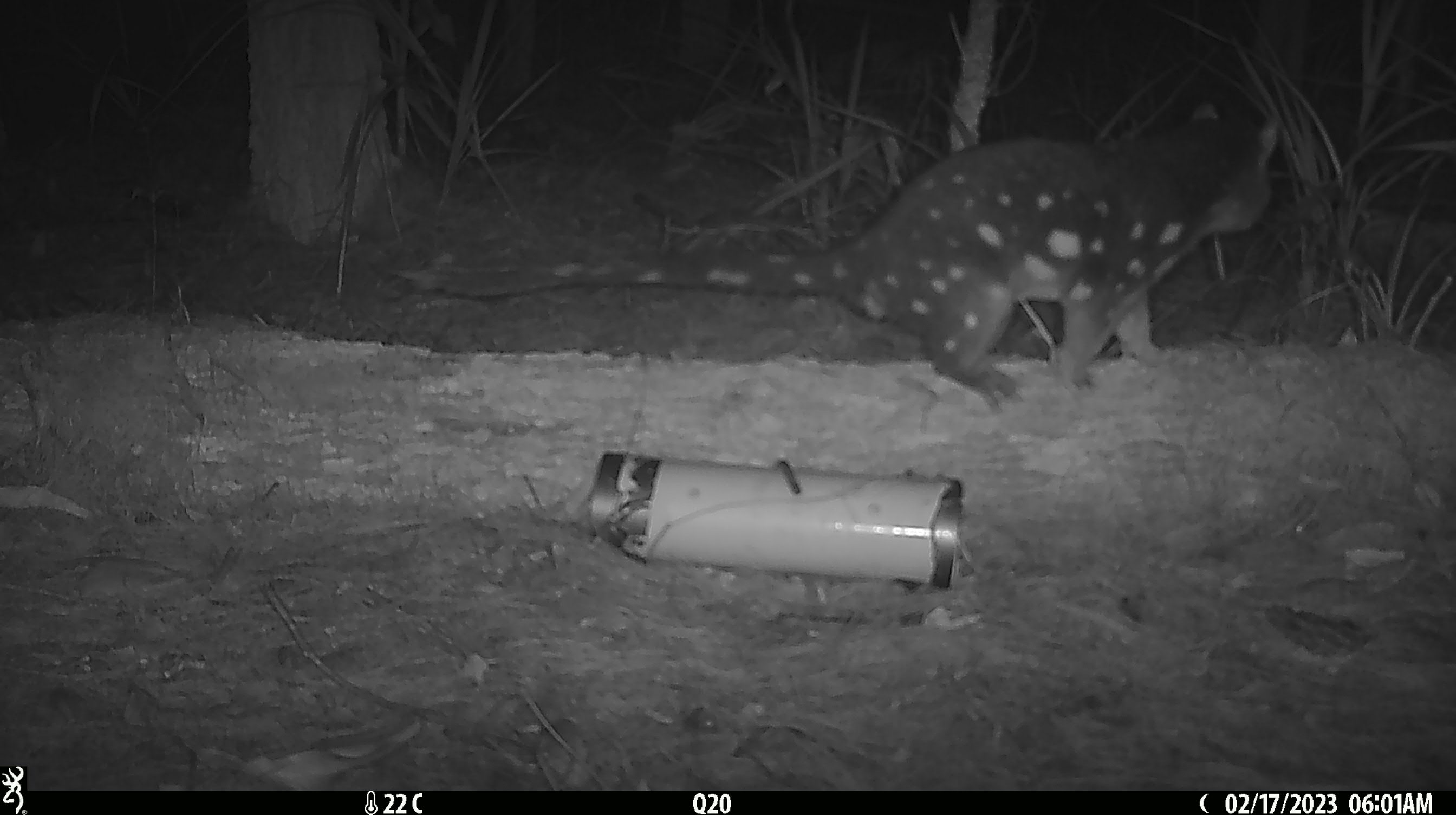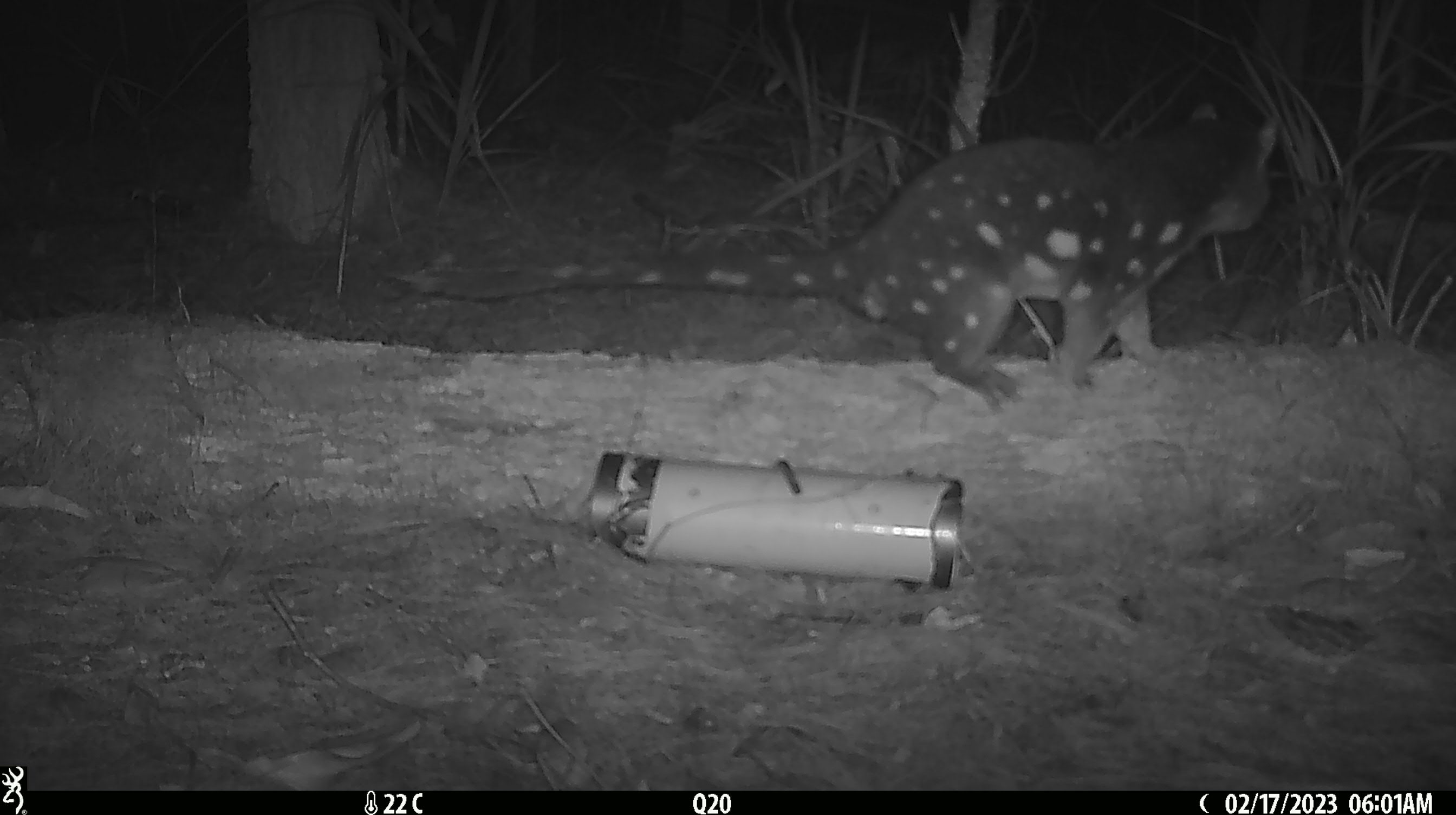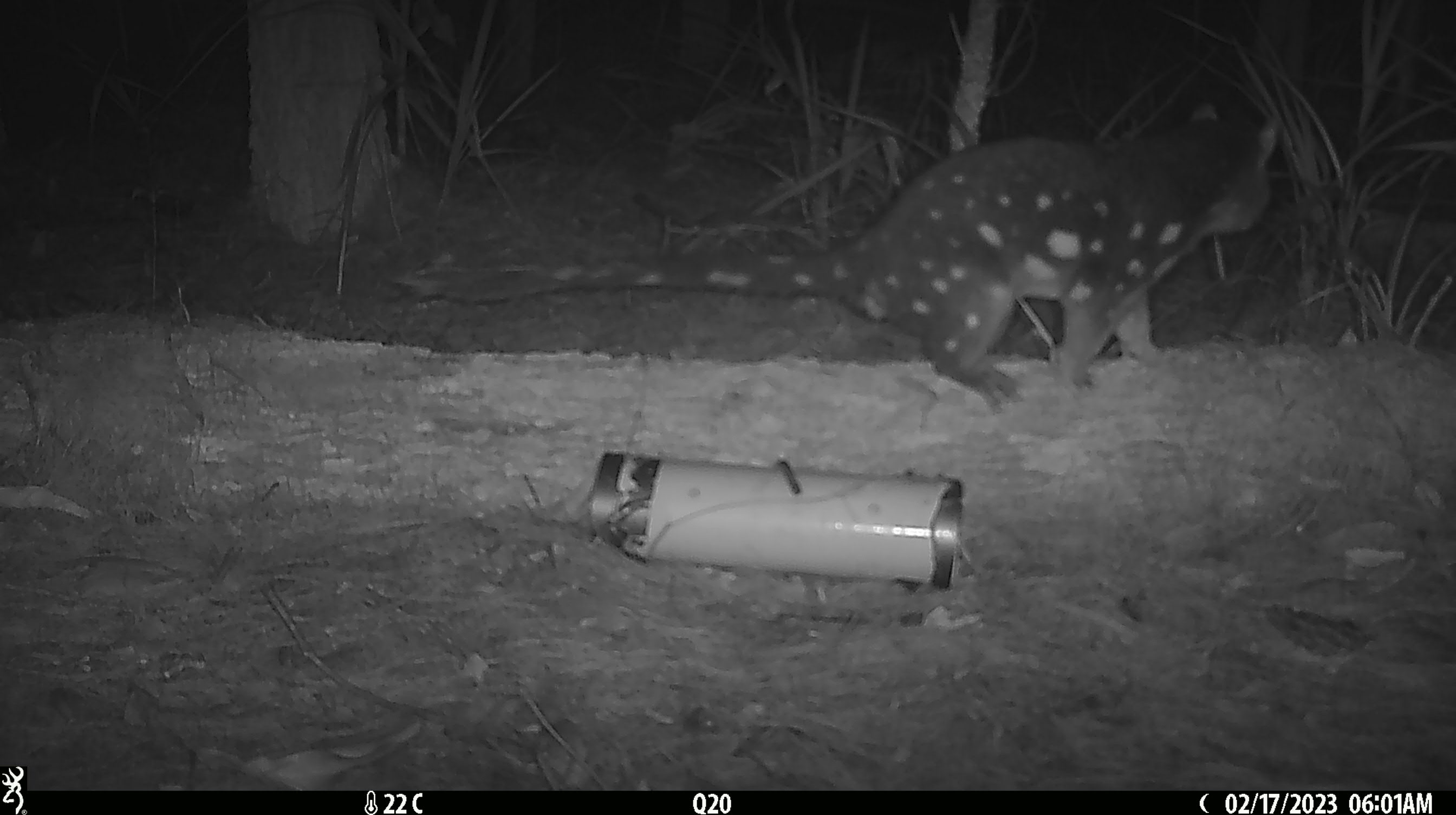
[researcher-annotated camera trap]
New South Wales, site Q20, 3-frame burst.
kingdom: Animalia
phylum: Chordata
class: Mammalia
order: Dasyuromorphia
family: Dasyuridae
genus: Dasyurus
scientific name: Dasyurus maculatus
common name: spotted-tailed quoll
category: quoll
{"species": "quoll (spotted-tailed quoll) (Dasyurus maculatus)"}